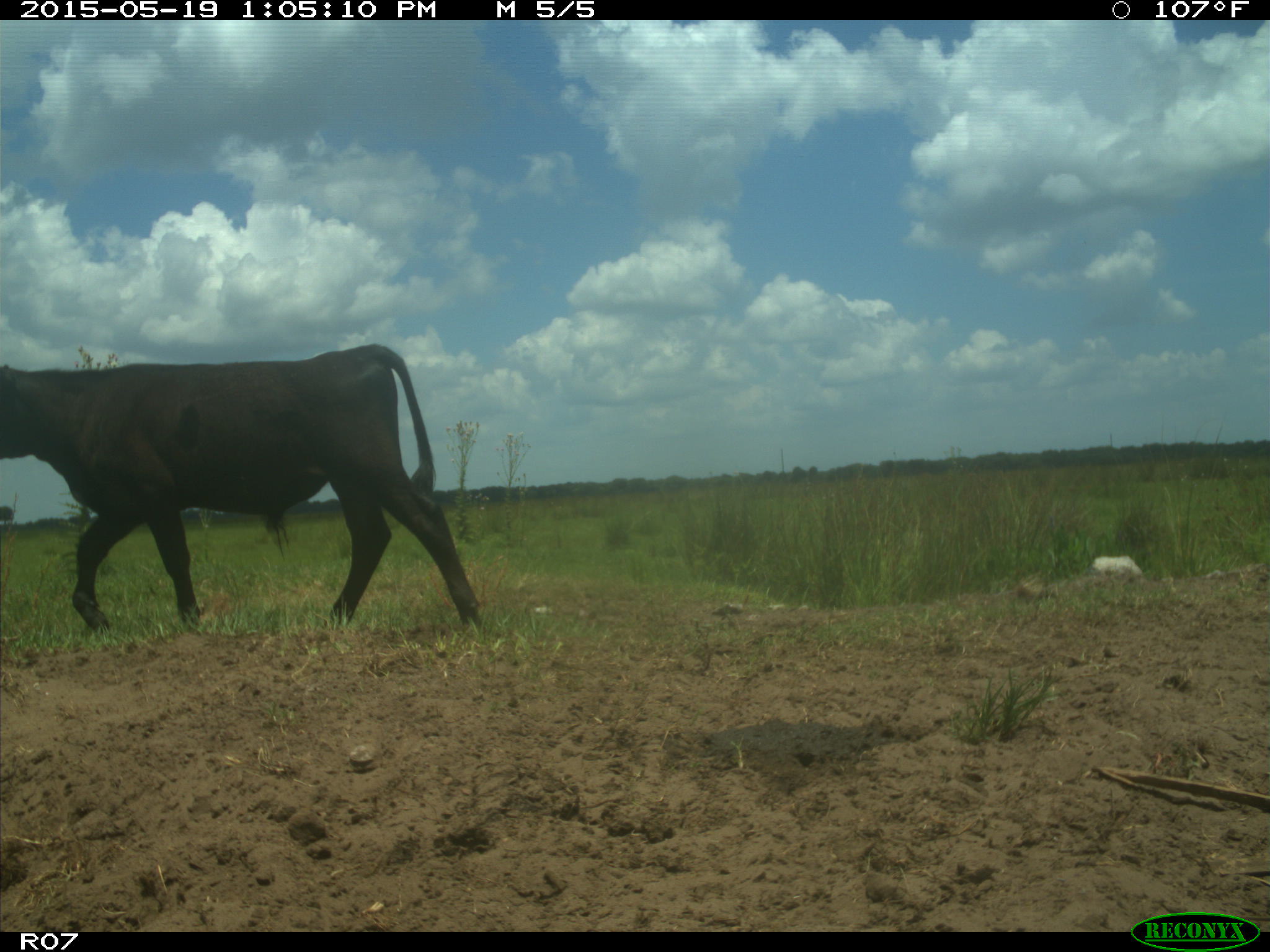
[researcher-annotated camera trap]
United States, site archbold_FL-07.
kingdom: Animalia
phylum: Chordata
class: Mammalia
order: Artiodactyla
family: Bovidae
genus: Bos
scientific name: Bos taurus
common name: domestic cow